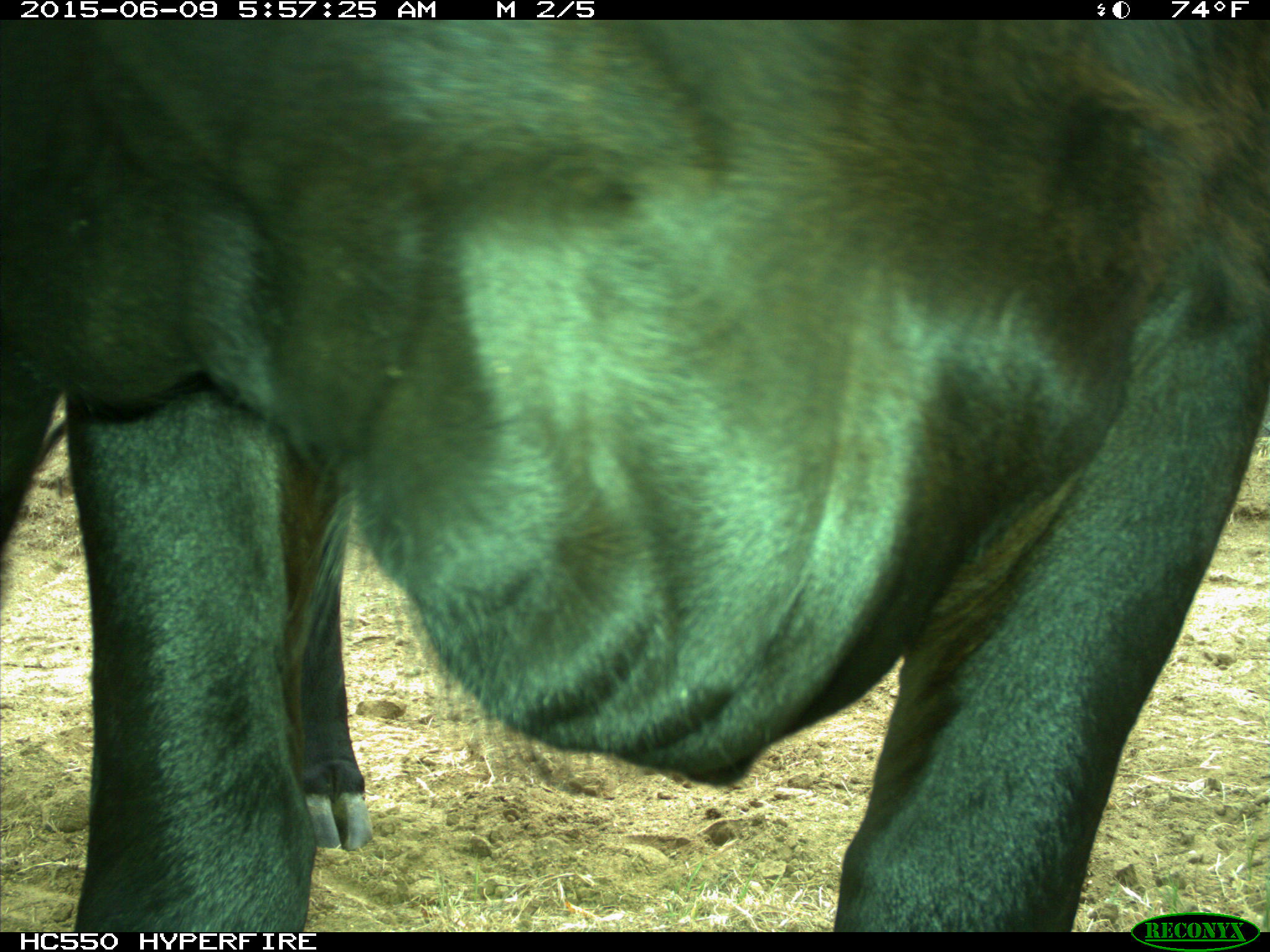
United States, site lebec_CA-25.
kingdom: Animalia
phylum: Chordata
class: Mammalia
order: Artiodactyla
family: Bovidae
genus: Bos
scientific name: Bos taurus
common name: domestic cow